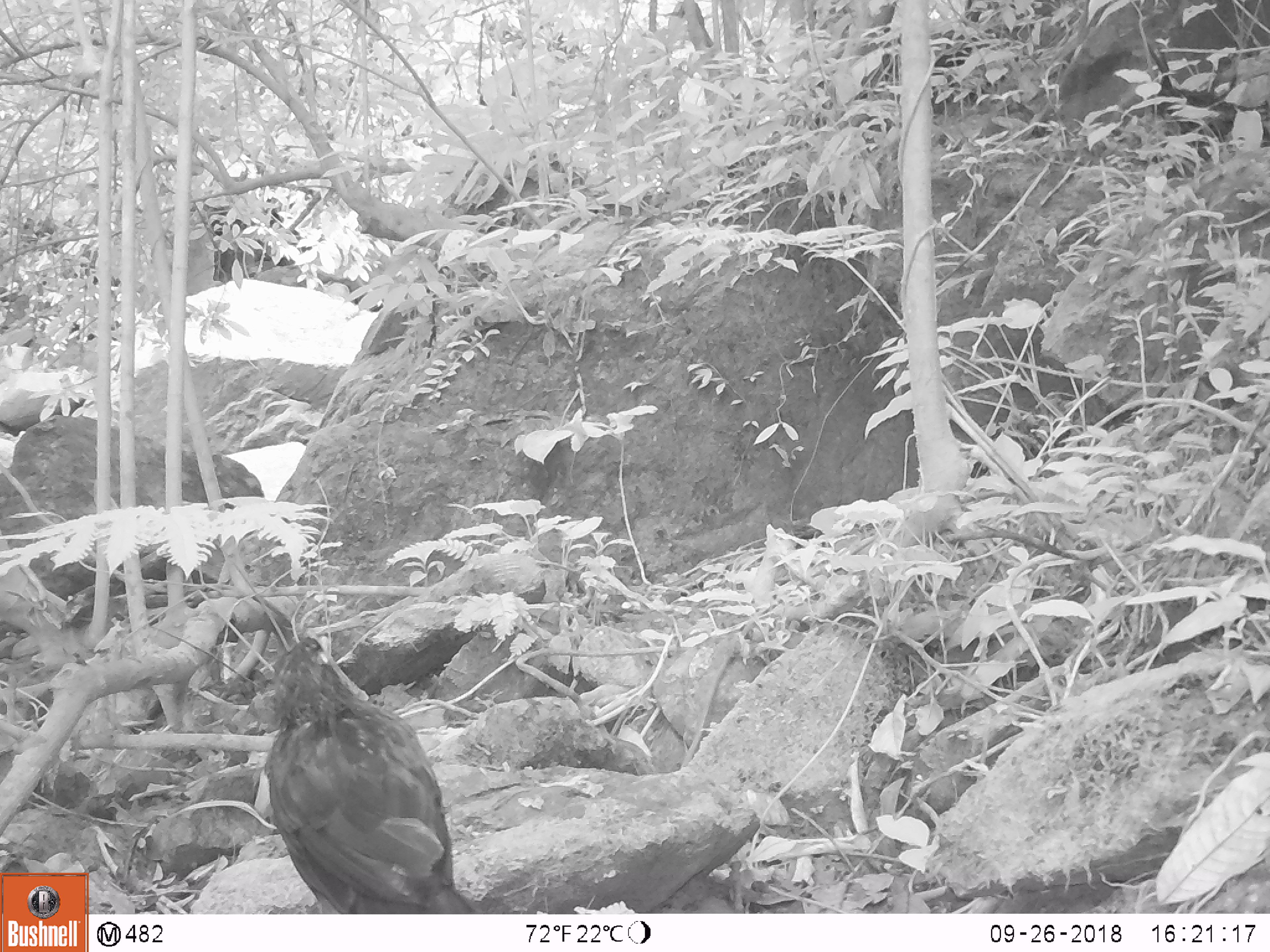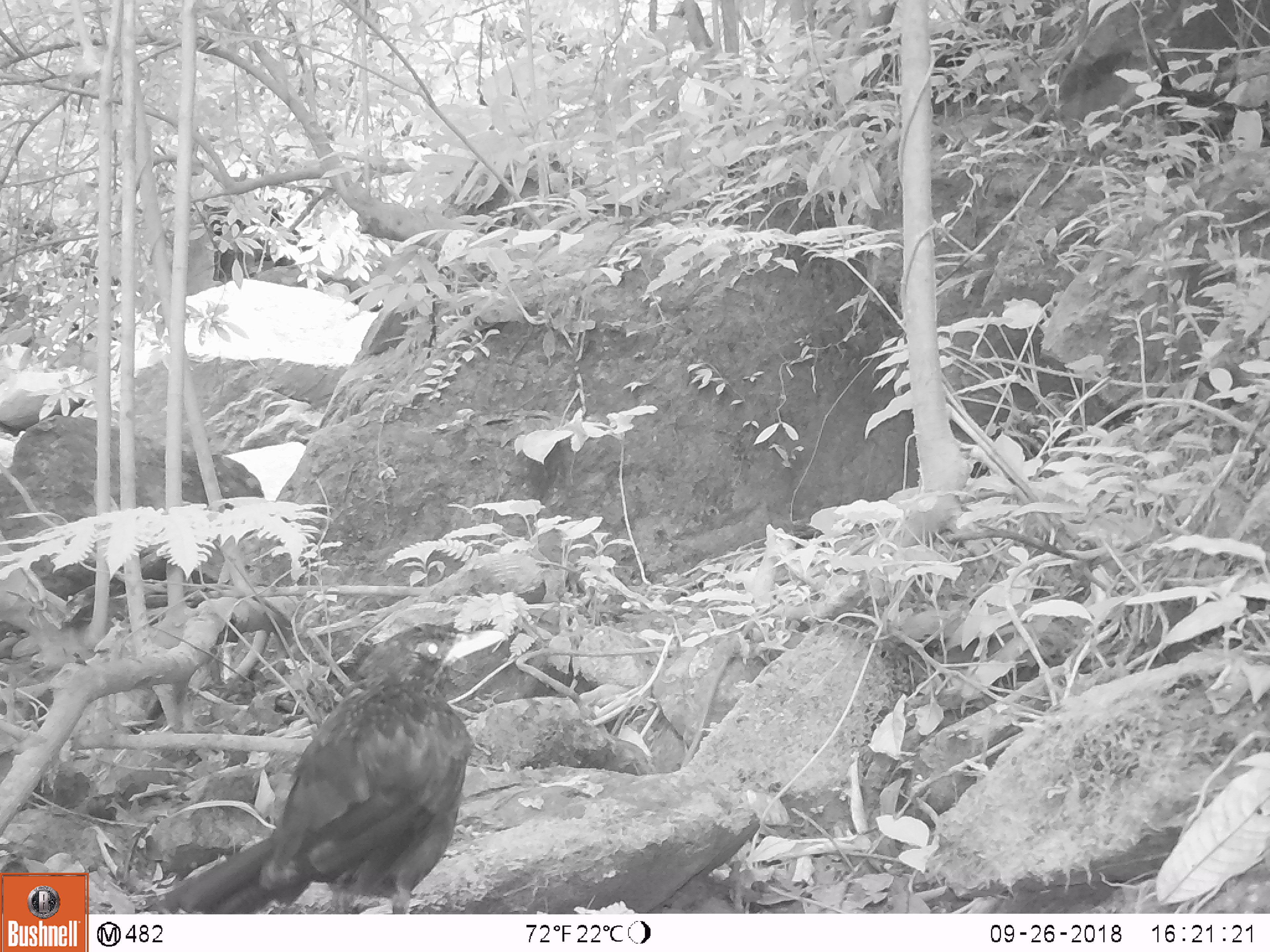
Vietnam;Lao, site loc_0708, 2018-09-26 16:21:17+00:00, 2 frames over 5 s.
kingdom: Animalia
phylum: Chordata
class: Aves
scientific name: Aves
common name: bird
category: unidentified bird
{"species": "unidentified bird (bird) (Aves)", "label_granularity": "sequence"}